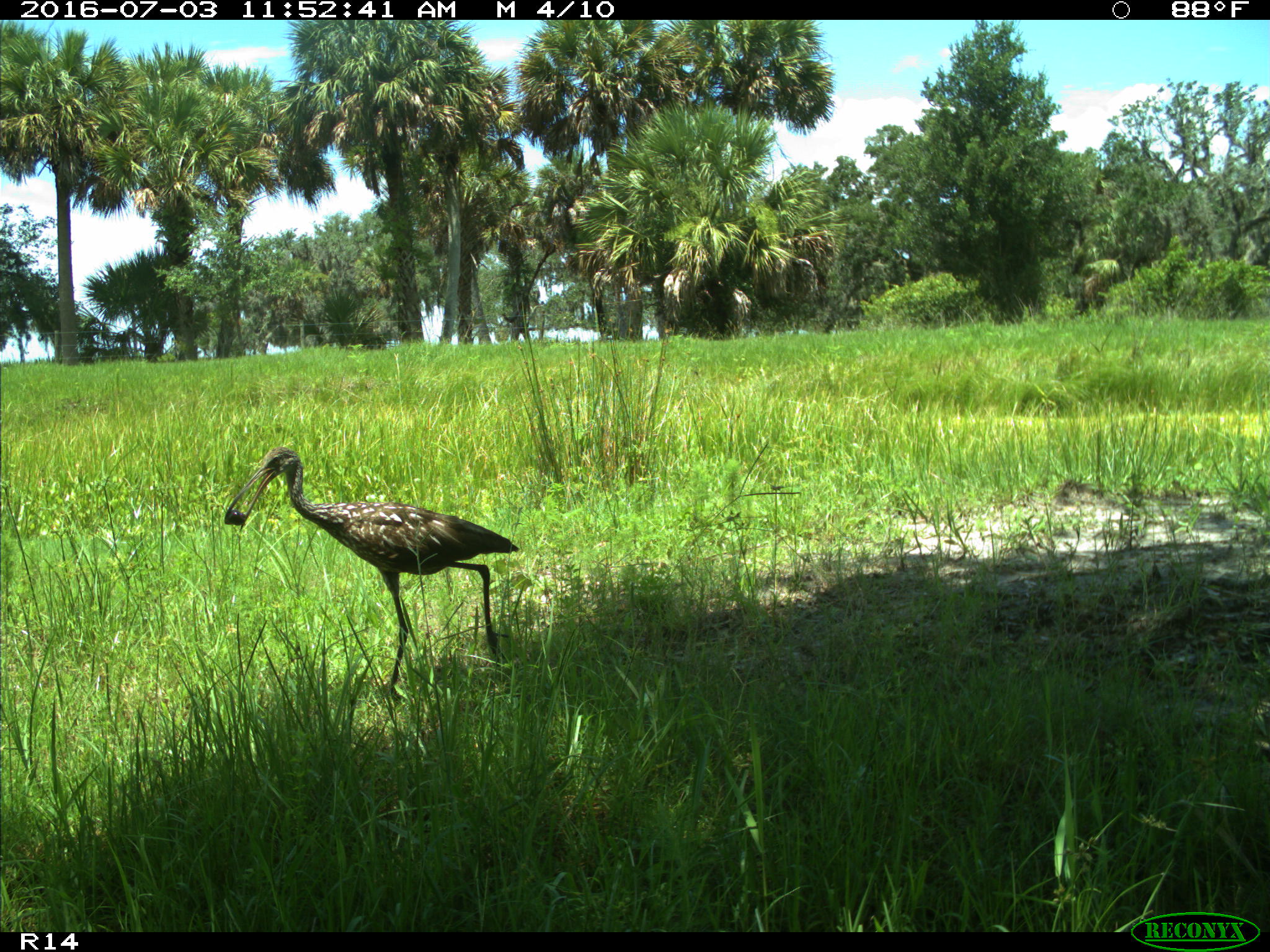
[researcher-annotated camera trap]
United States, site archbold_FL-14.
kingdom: Animalia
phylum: Chordata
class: Aves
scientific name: Aves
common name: birds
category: unidentified bird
Unidentified bird (birds) (Aves).